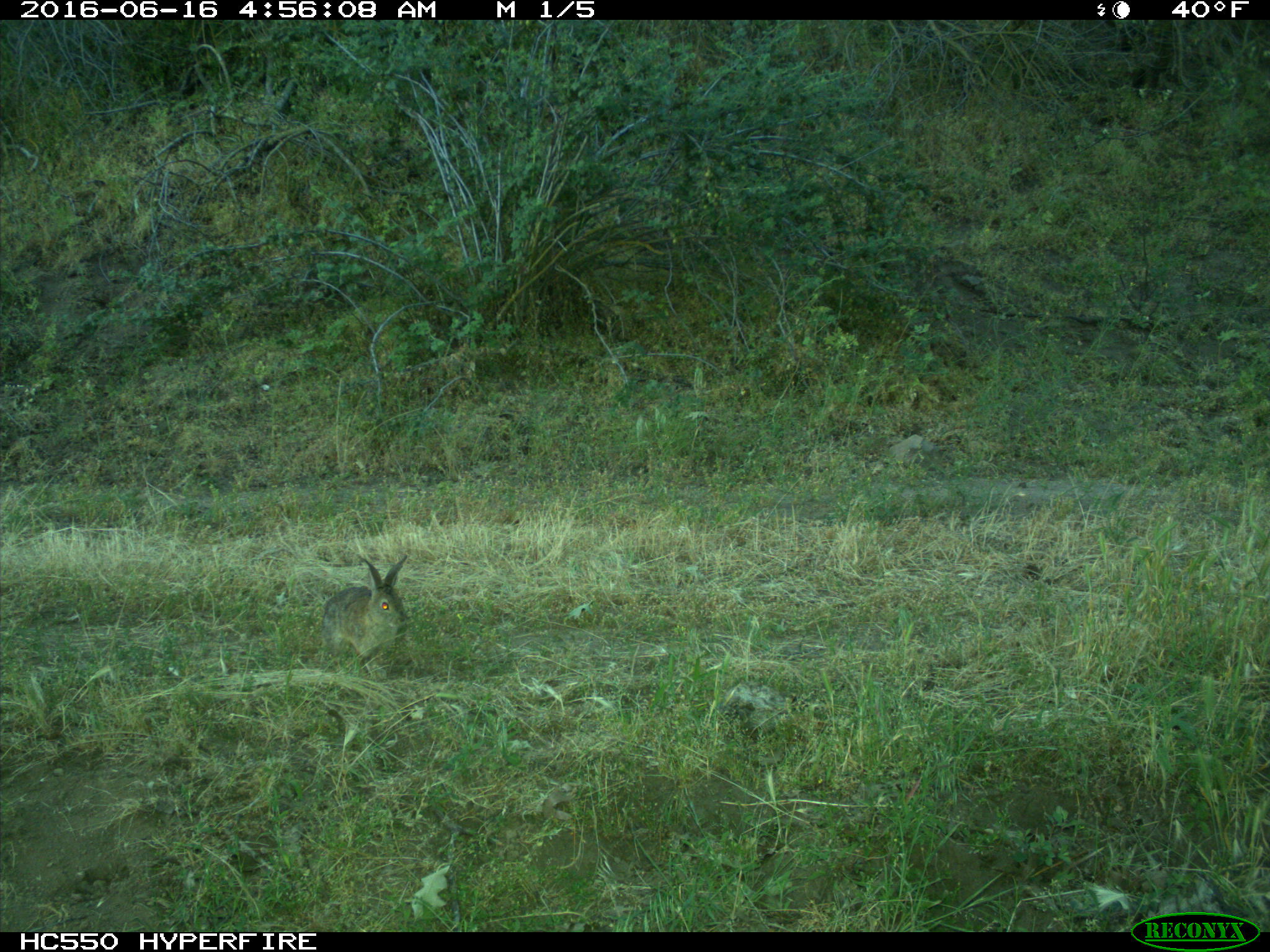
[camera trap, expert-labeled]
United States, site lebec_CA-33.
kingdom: Animalia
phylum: Chordata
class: Mammalia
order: Lagomorpha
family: Leporidae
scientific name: Leporidae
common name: rabbits and hares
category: unidentified rabbit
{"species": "unidentified rabbit (rabbits and hares) (Leporidae)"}